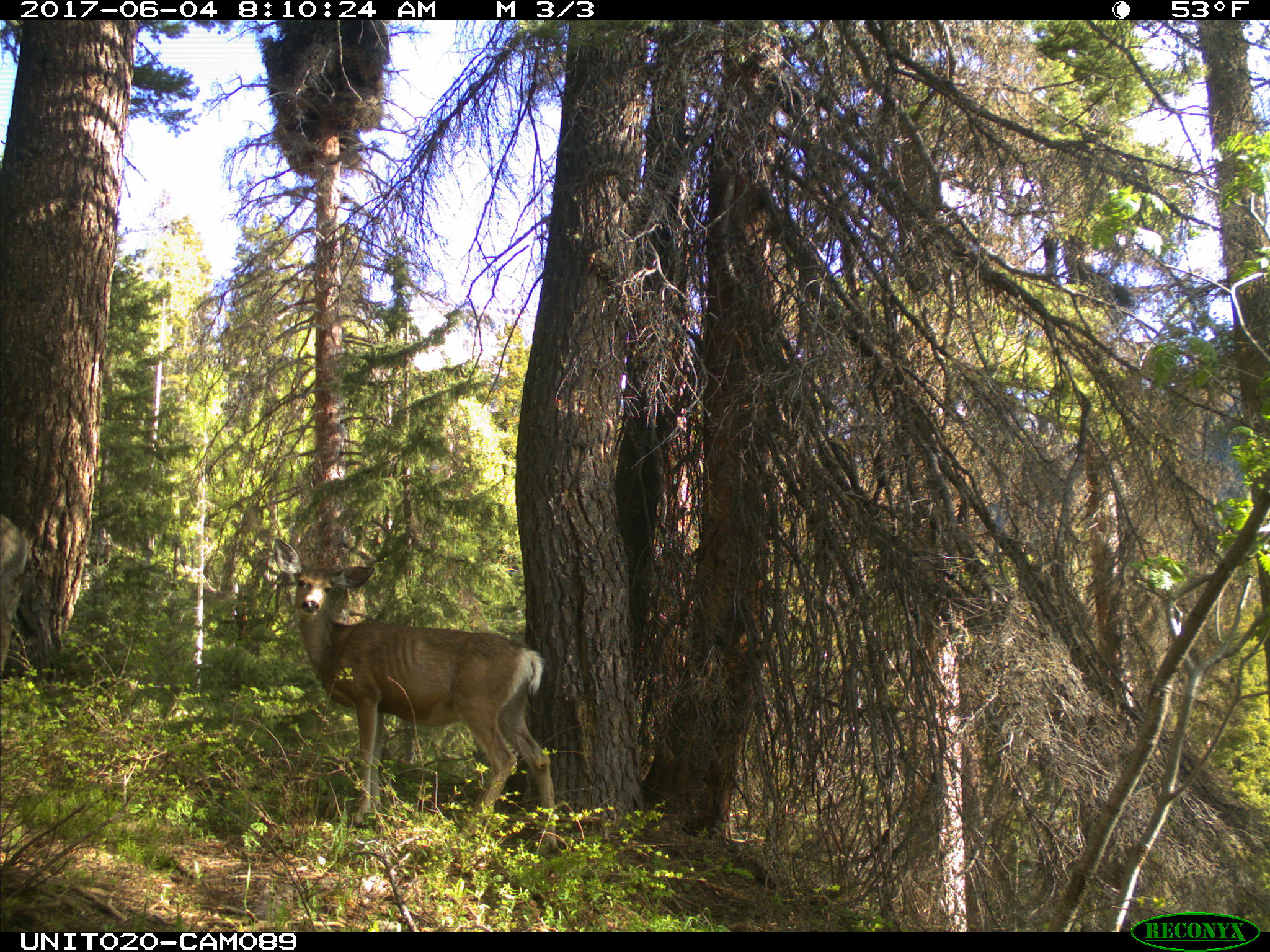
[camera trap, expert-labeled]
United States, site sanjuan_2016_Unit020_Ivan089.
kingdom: Animalia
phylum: Chordata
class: Mammalia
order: Artiodactyla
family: Cervidae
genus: Odocoileus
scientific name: Odocoileus hemionus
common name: mule deer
Odocoileus hemionus (mule deer).